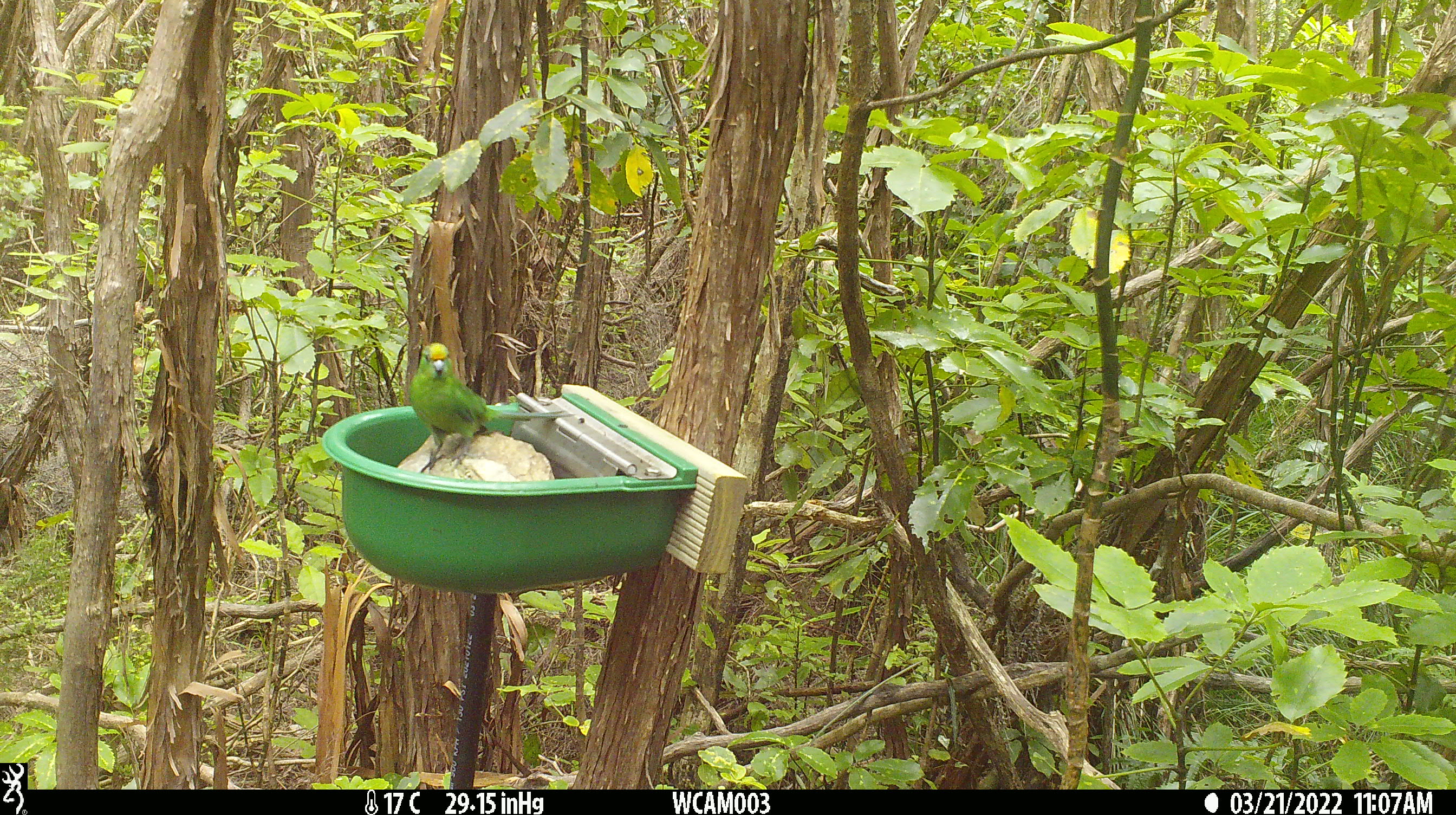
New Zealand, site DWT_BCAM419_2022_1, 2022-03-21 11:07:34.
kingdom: Animalia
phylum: Chordata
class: Aves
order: Psittaciformes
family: Psittaculidae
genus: Cyanoramphus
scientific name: Cyanoramphus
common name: parakeet